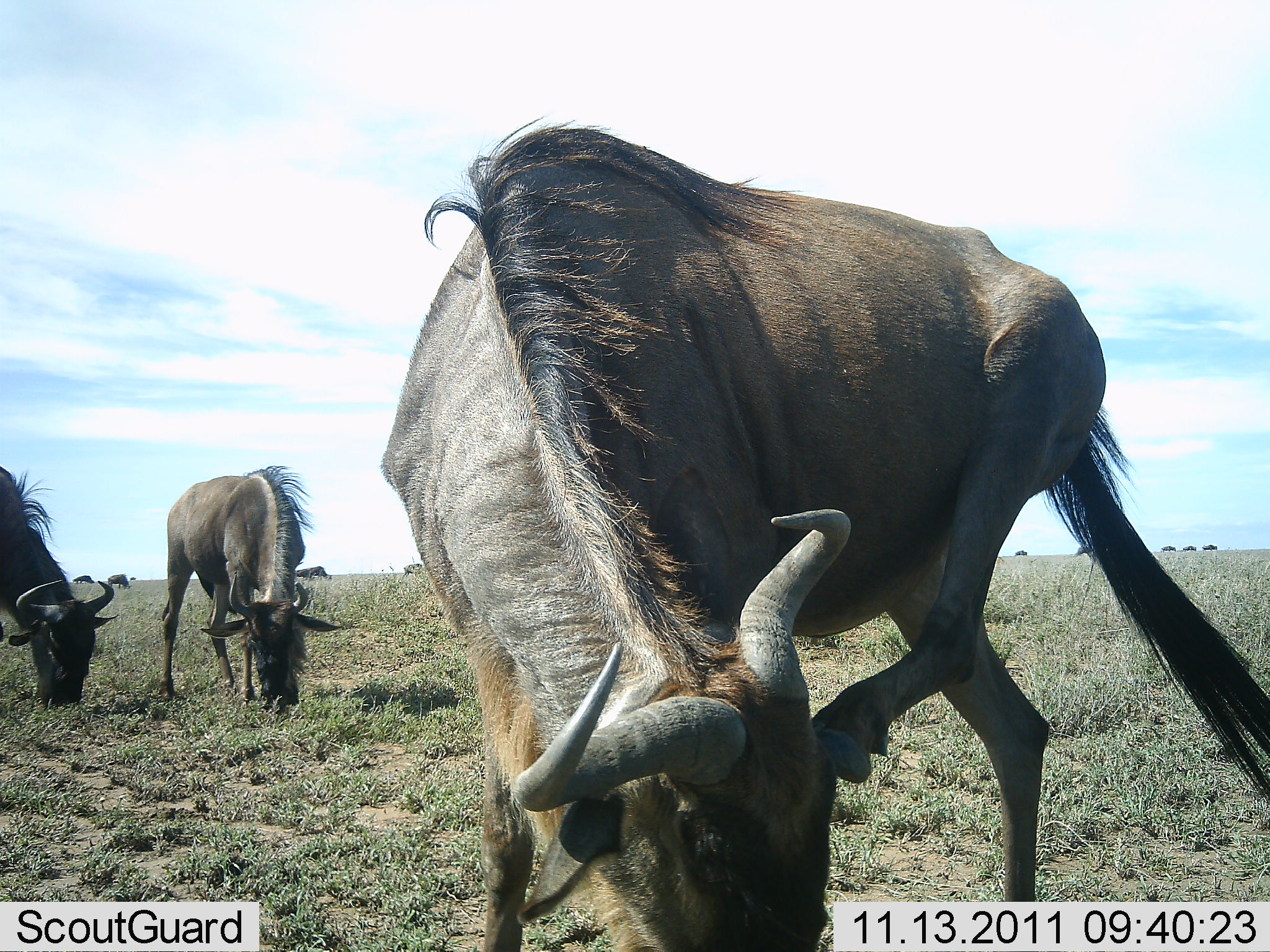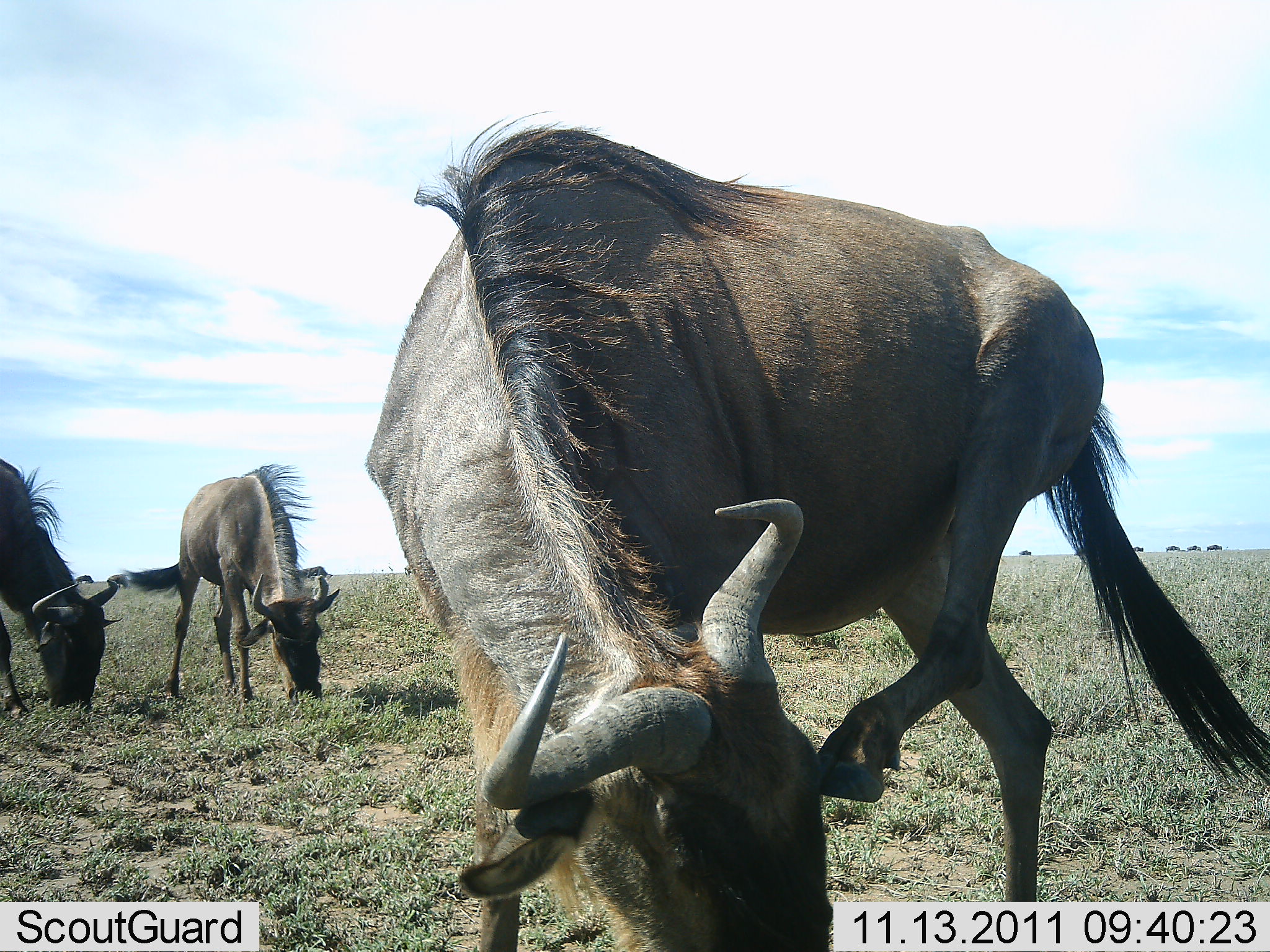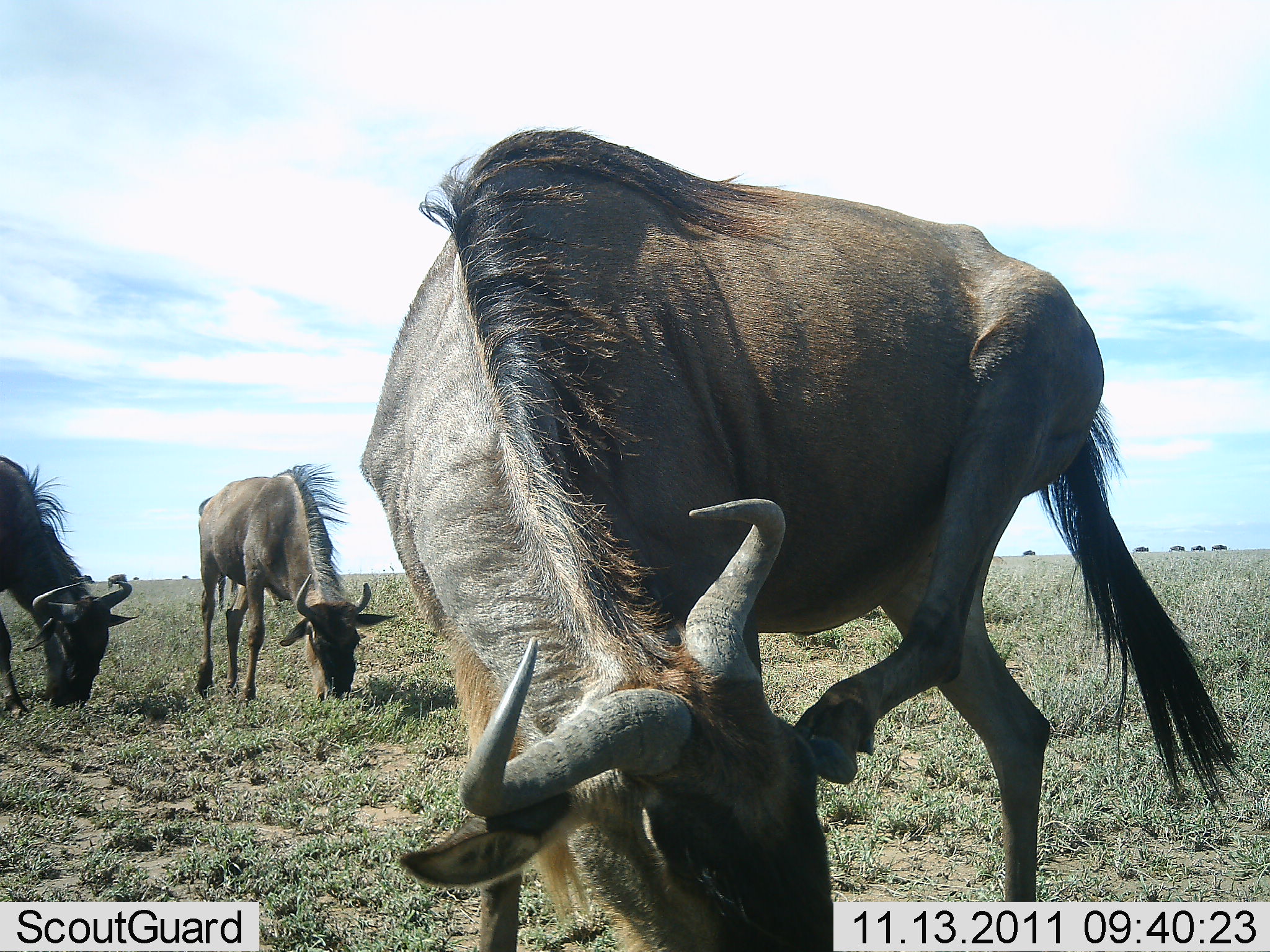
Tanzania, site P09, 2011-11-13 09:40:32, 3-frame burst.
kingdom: Animalia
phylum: Chordata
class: Mammalia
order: Artiodactyla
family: Bovidae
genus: Connochaetes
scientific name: Connochaetes taurinus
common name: blue wildebeest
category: wildebeest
Wildebeest (blue wildebeest) (Connochaetes taurinus), count 3. Behavior (volunteer vote fractions): standing 23%, resting 0%, moving 8%, interacting 0%. Young present (vote fraction): 0%. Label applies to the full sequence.